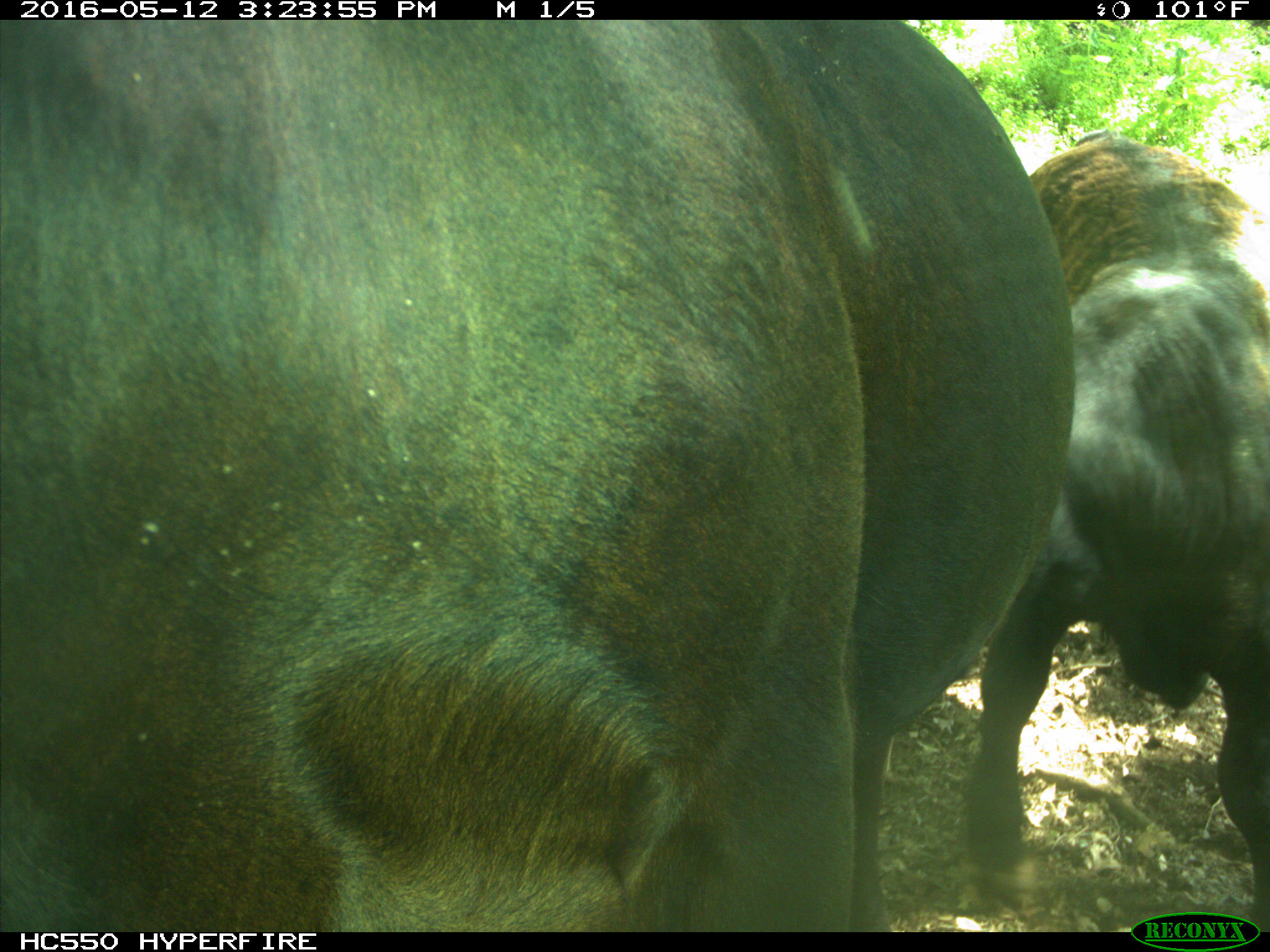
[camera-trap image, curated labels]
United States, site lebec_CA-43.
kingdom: Animalia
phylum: Chordata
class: Mammalia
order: Artiodactyla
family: Bovidae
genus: Bos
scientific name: Bos taurus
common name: domestic cow